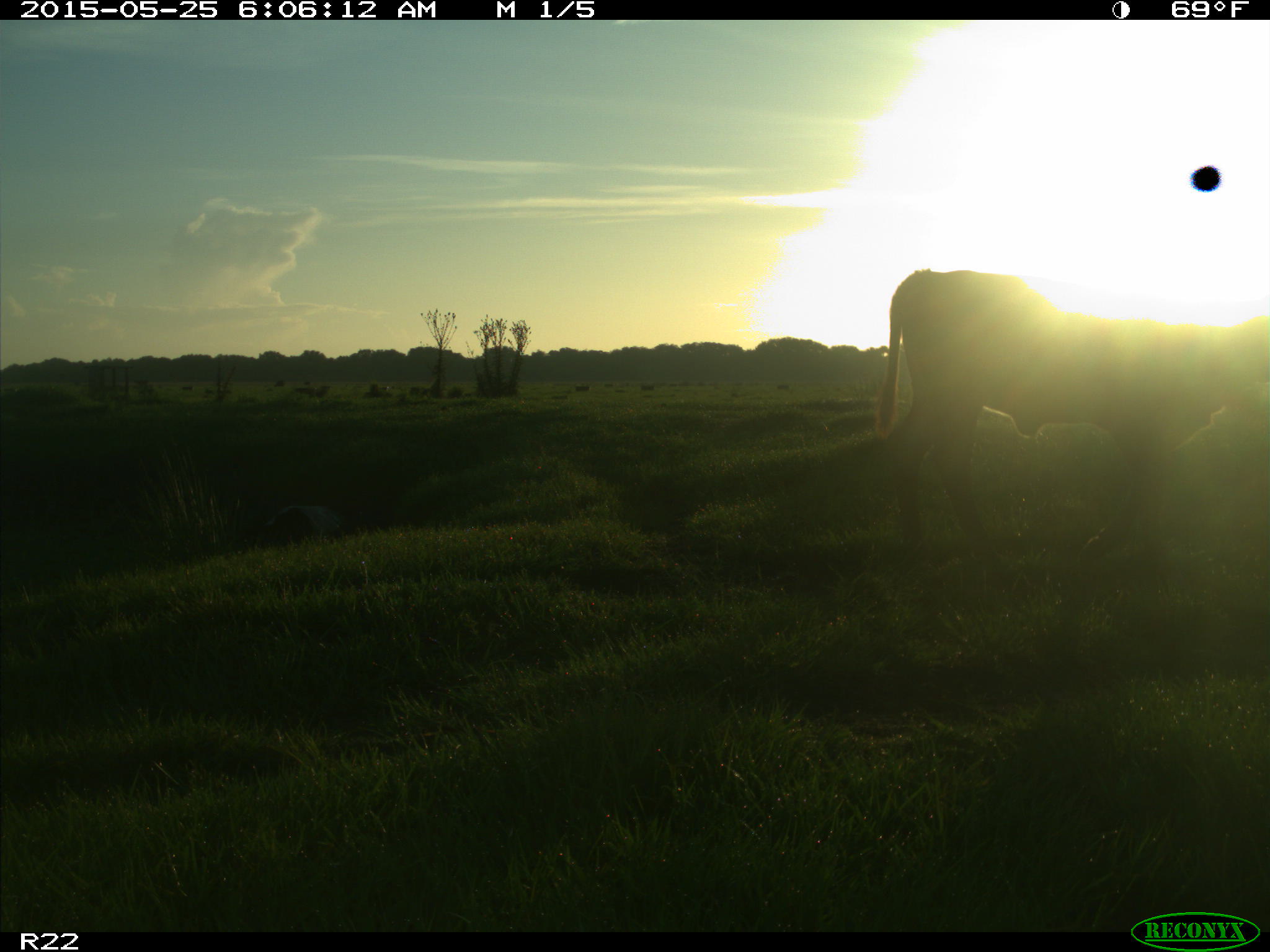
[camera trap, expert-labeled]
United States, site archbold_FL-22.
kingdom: Animalia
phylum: Chordata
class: Mammalia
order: Artiodactyla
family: Bovidae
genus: Bos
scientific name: Bos taurus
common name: domestic cow